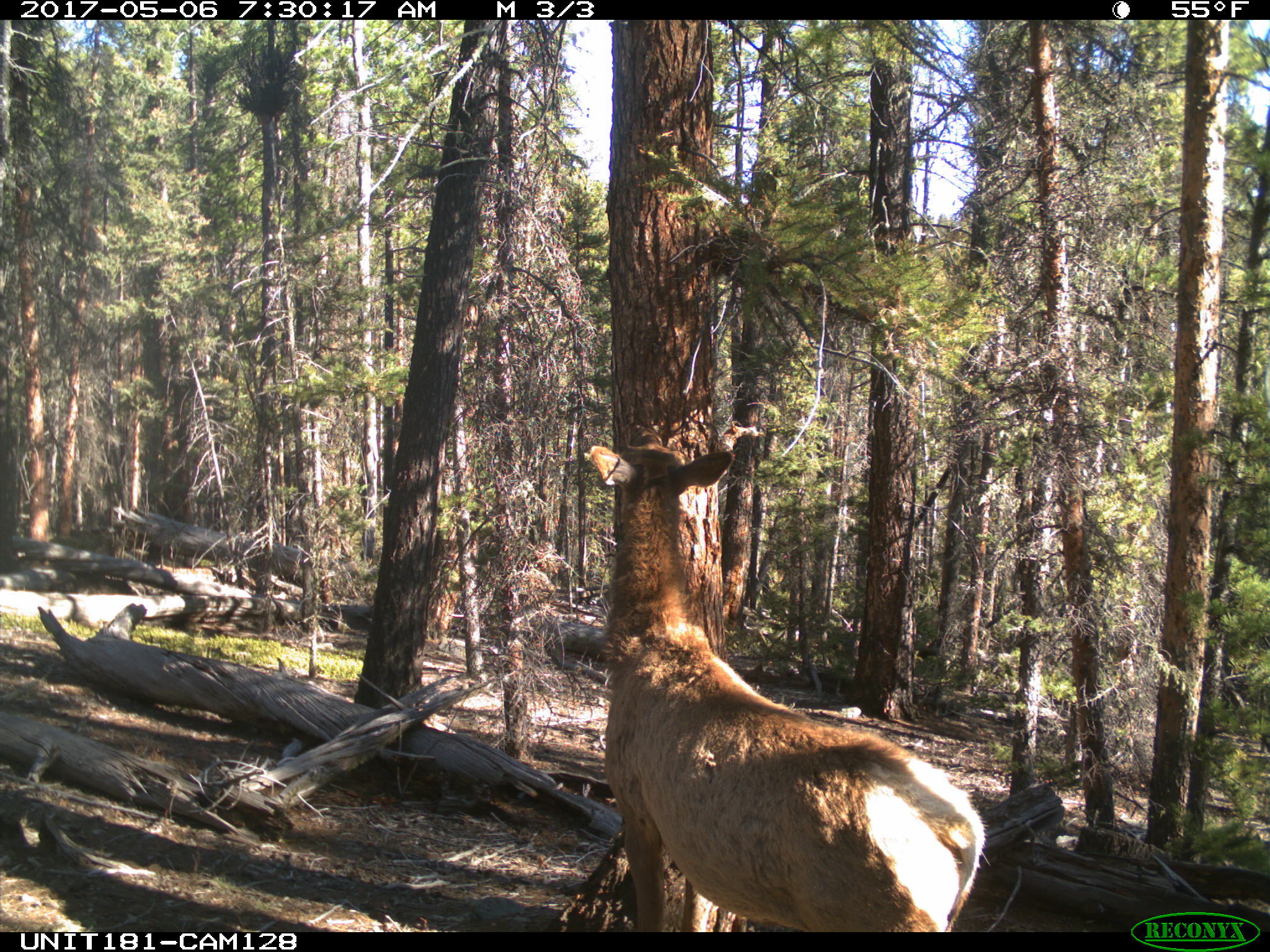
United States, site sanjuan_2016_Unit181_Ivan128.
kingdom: Animalia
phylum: Chordata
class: Mammalia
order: Artiodactyla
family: Cervidae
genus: Cervus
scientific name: Cervus elaphus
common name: red deer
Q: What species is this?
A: Cervus elaphus (red deer).